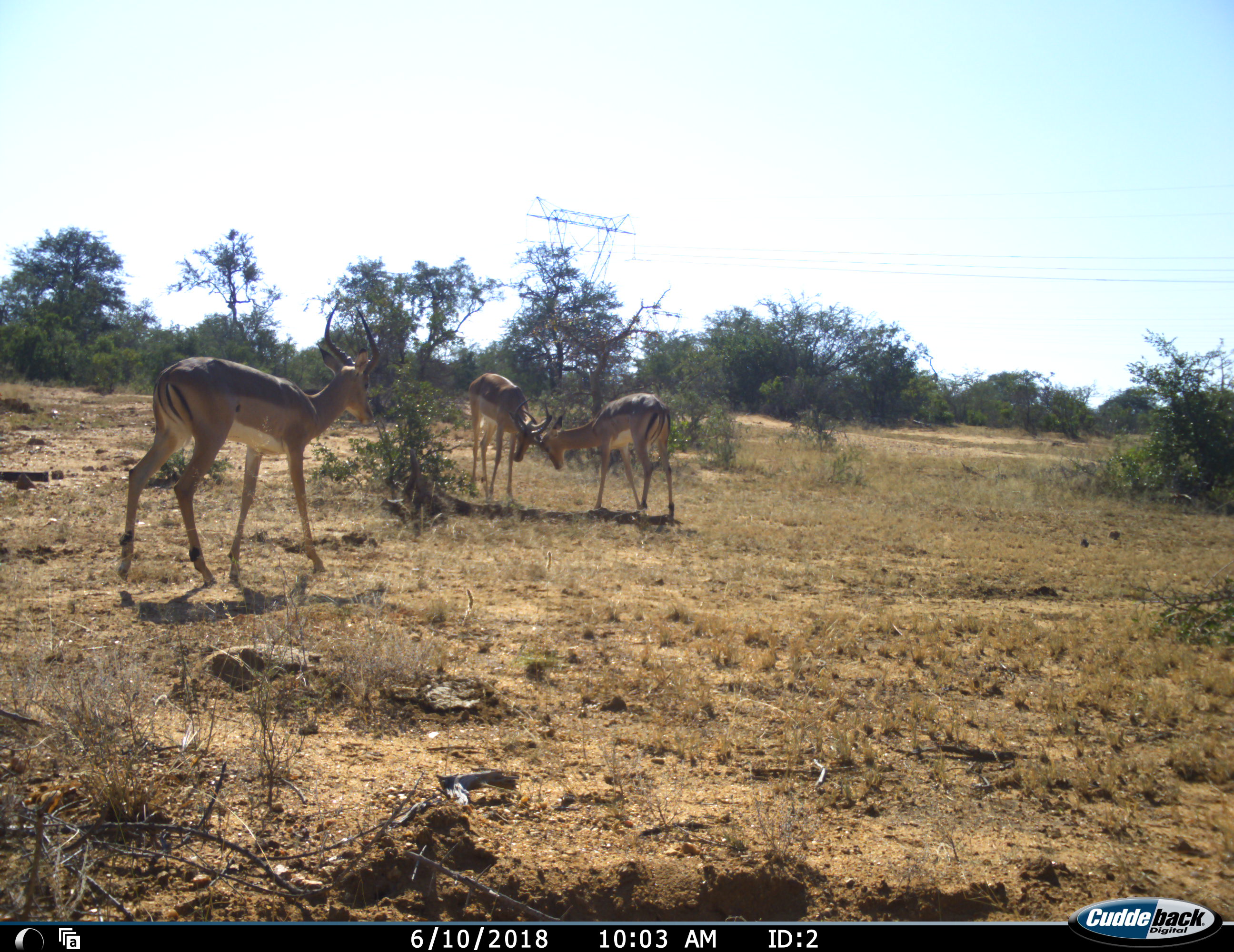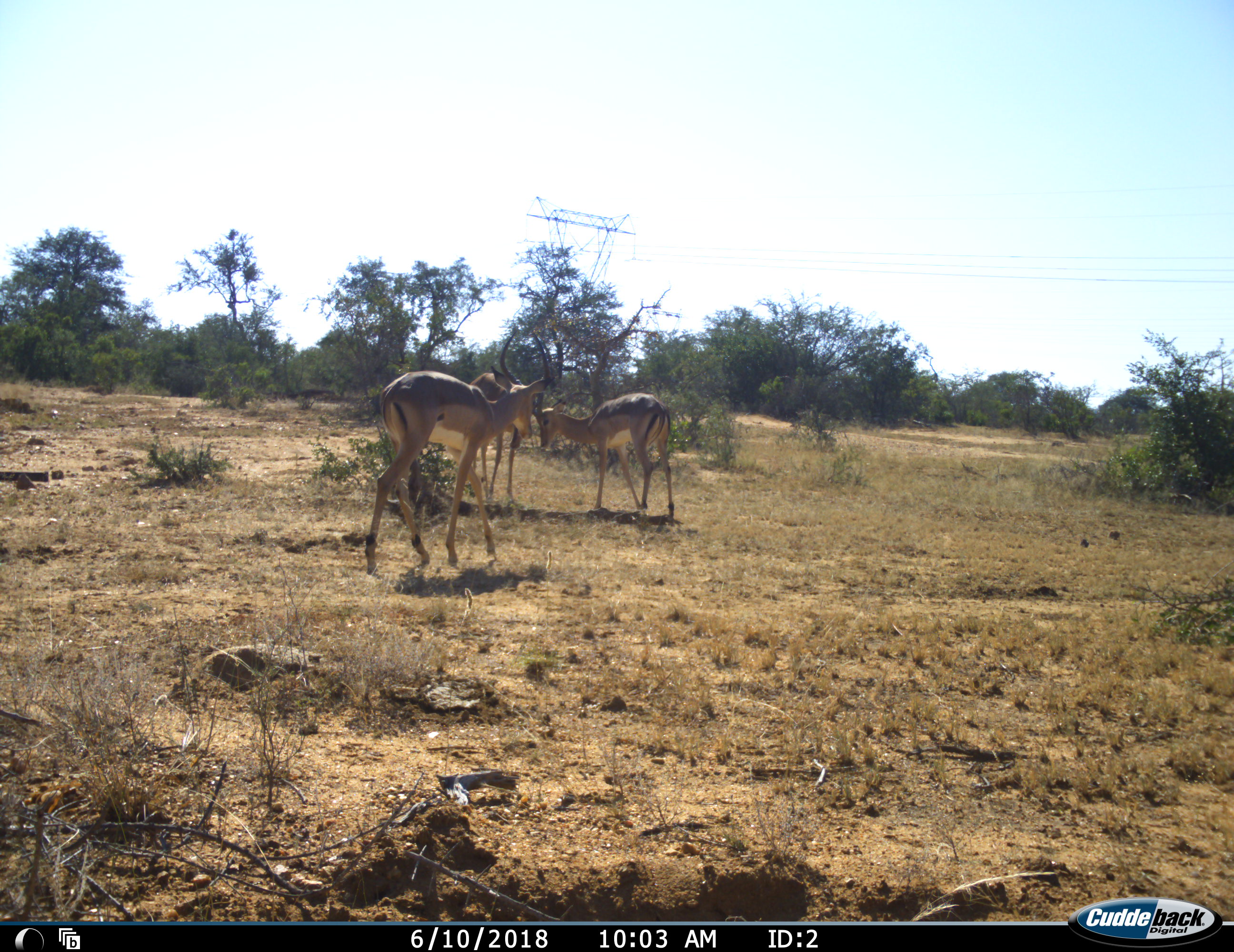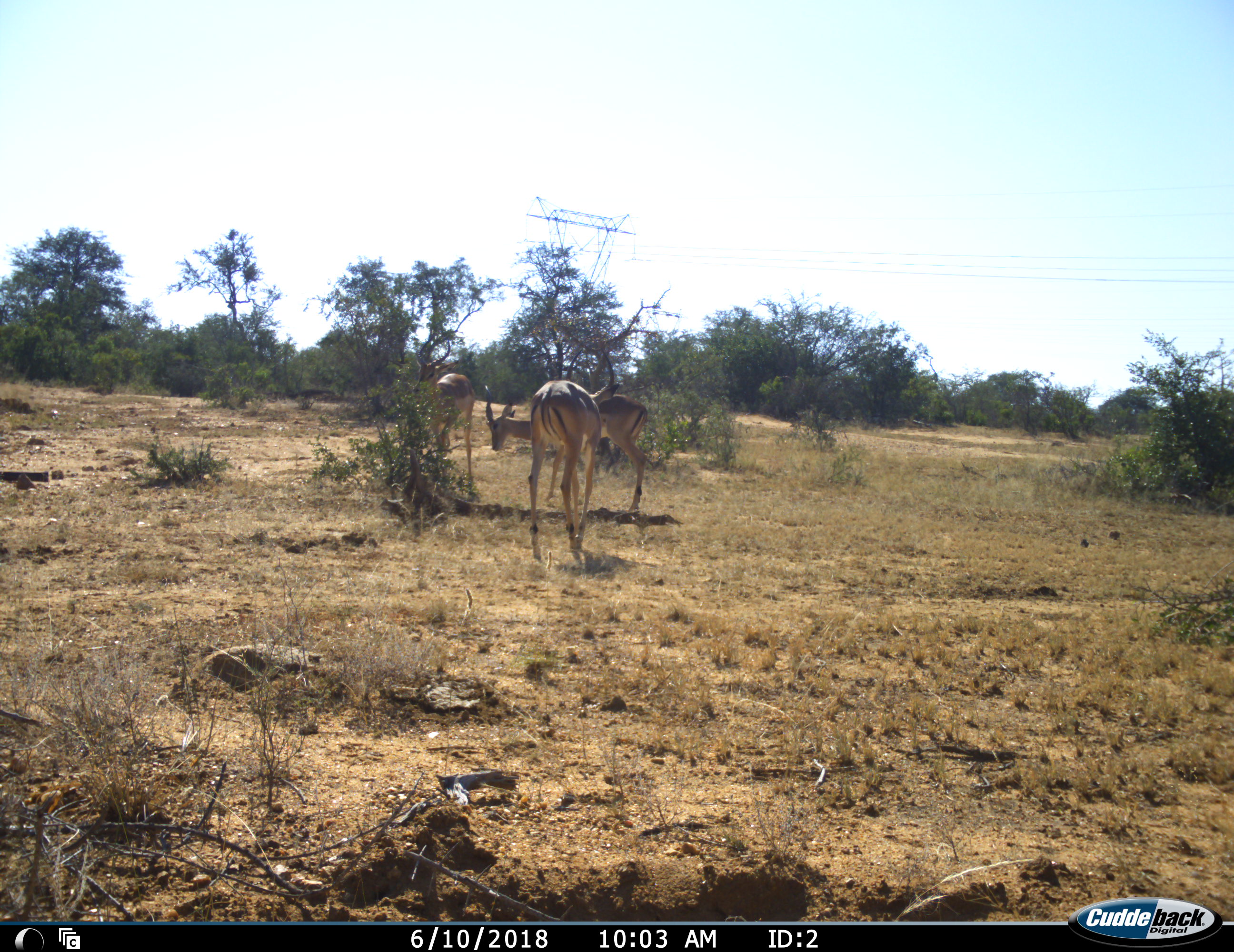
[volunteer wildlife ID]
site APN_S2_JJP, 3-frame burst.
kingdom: Animalia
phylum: Chordata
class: Mammalia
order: Artiodactyla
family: Bovidae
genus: Aepyceros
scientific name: Aepyceros melampus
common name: impala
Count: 3.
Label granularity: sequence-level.